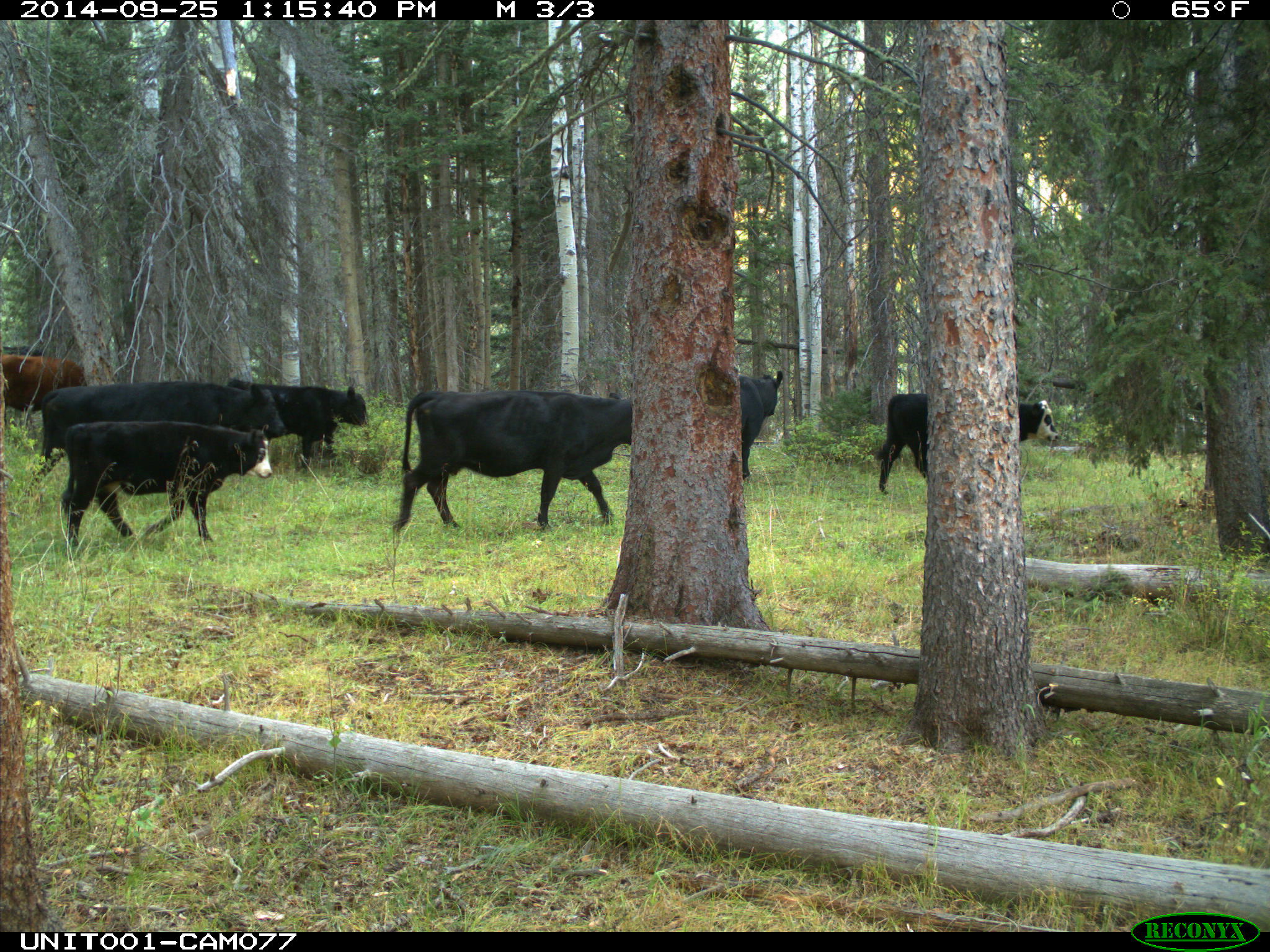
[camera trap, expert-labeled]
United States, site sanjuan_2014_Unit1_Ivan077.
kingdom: Animalia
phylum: Chordata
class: Mammalia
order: Artiodactyla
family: Bovidae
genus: Bos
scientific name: Bos taurus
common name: domestic cow